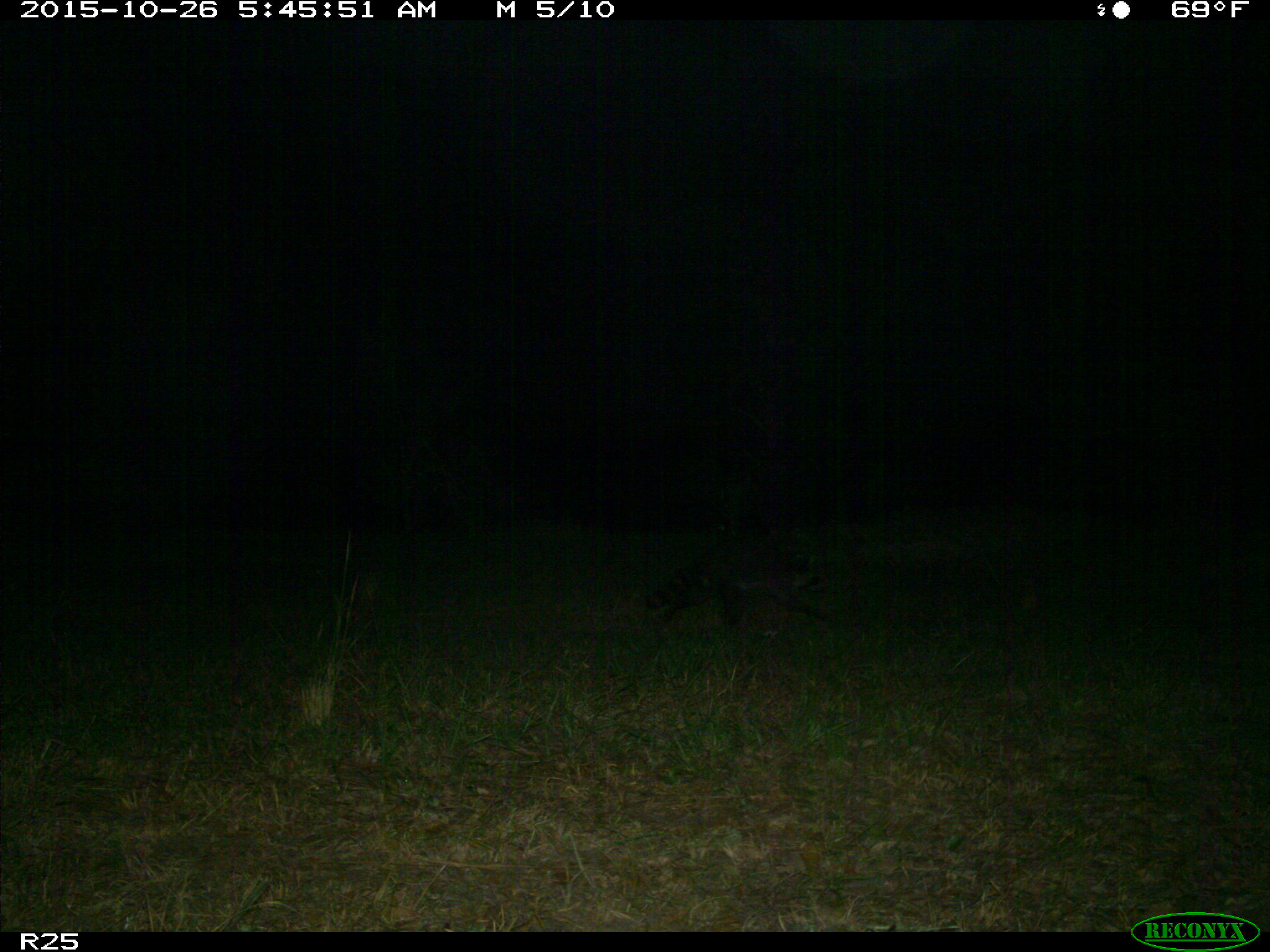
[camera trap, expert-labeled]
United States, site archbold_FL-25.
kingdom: Animalia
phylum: Chordata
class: Mammalia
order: Carnivora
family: Procyonidae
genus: Procyon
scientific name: Procyon lotor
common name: common raccoon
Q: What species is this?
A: Procyon lotor (common raccoon).